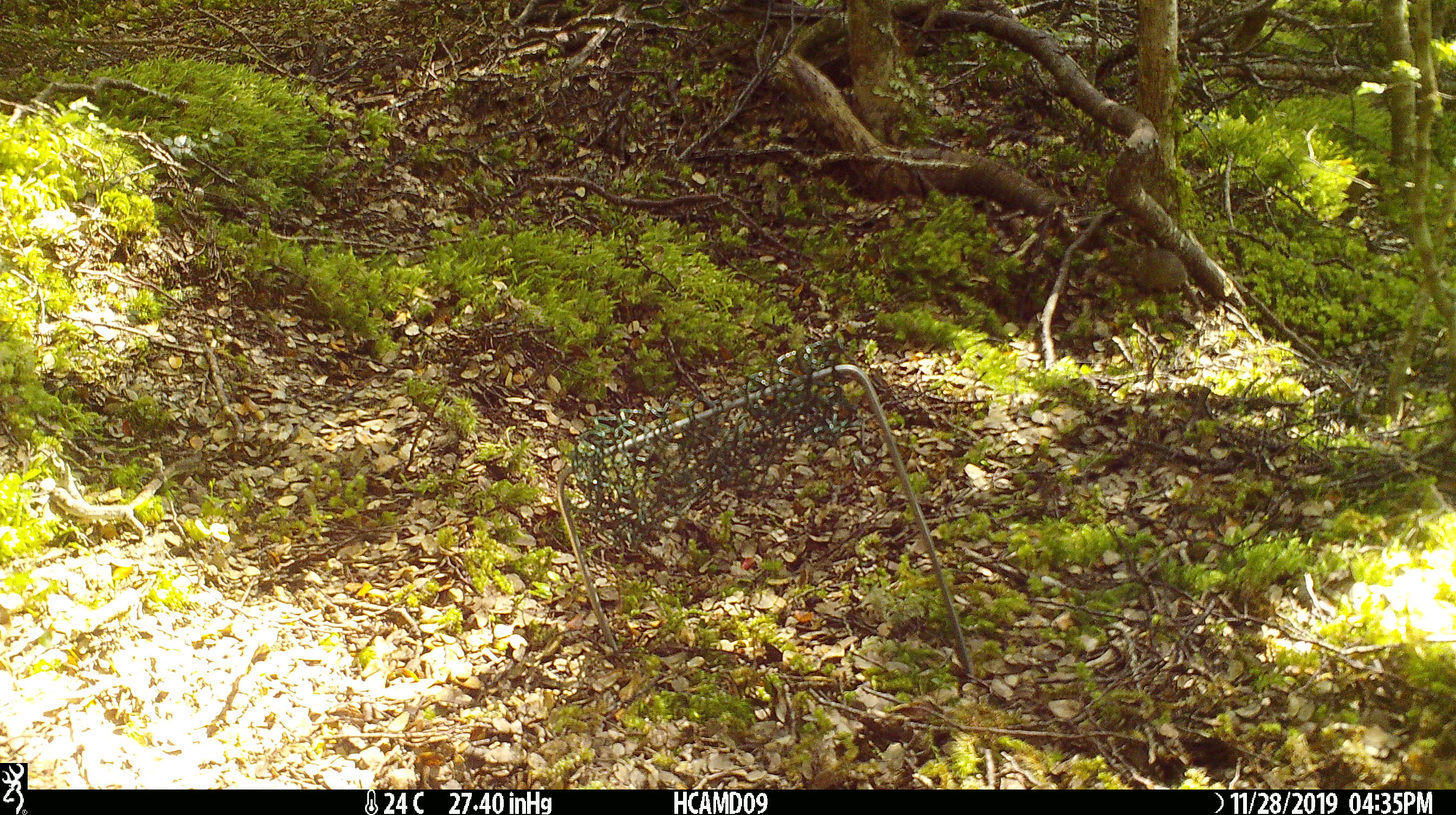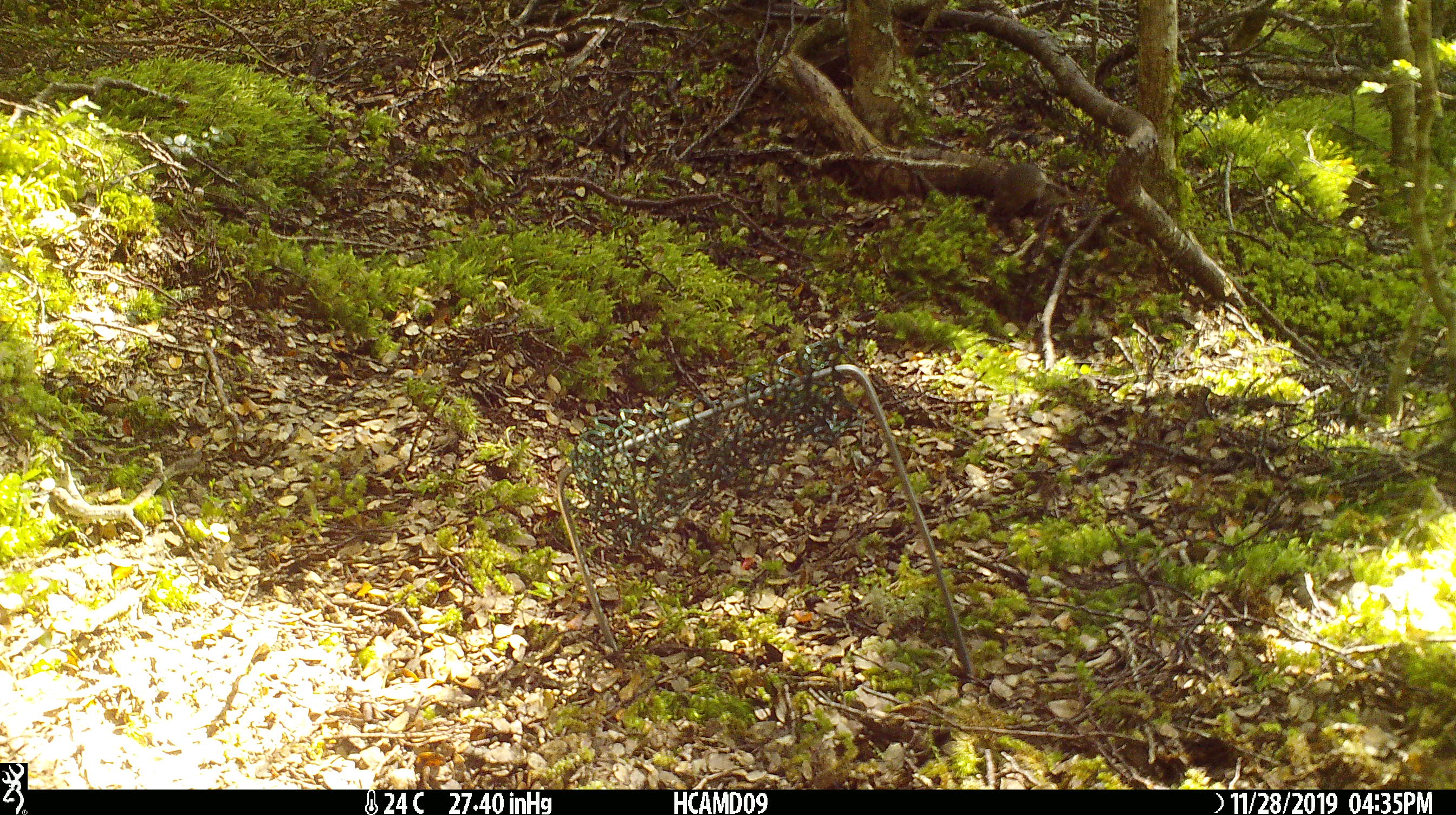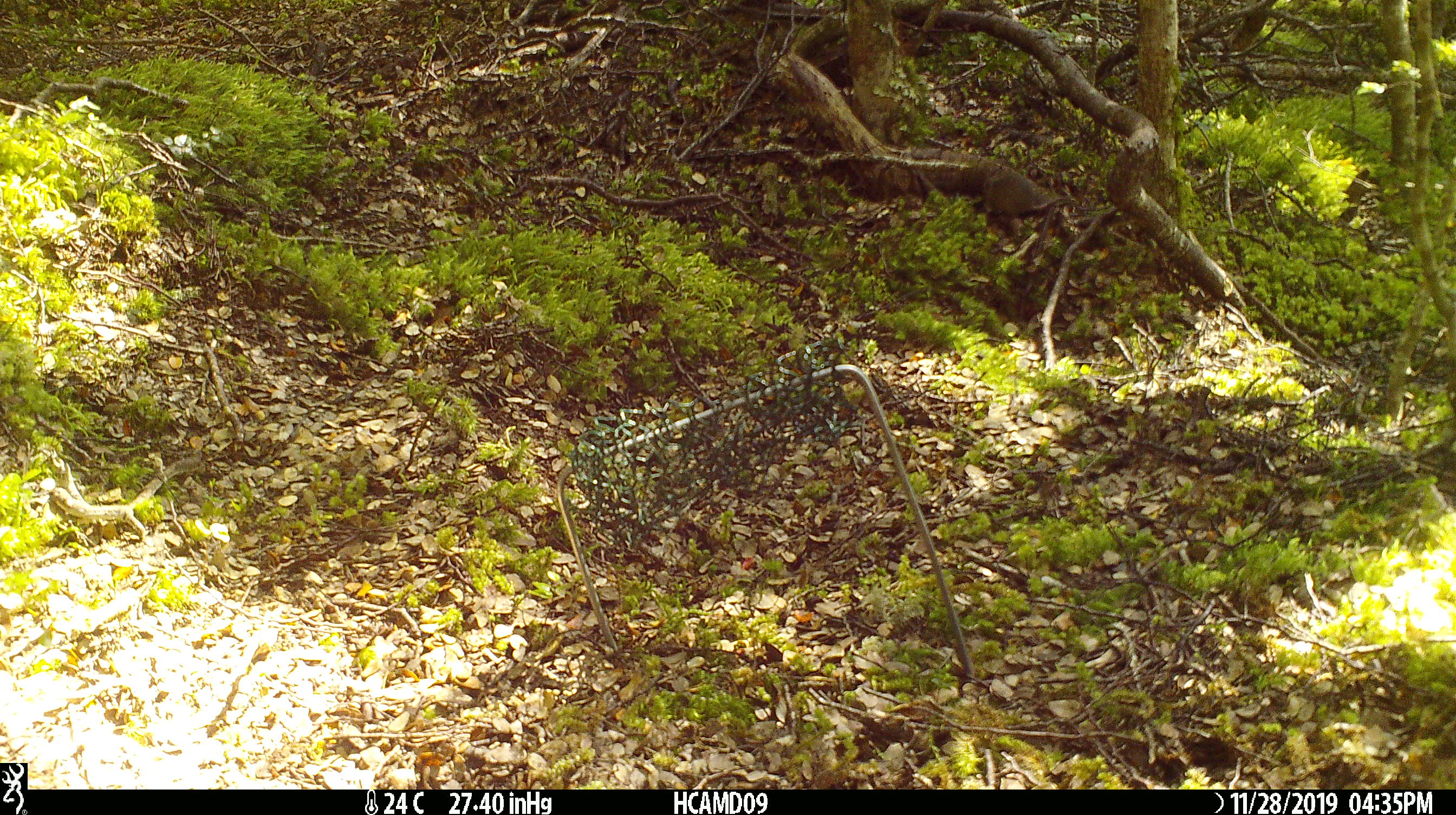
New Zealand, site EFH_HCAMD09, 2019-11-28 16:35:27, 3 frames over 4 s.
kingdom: Animalia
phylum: Chordata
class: Mammalia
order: Rodentia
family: Muridae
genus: Mus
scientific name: Mus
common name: mouse